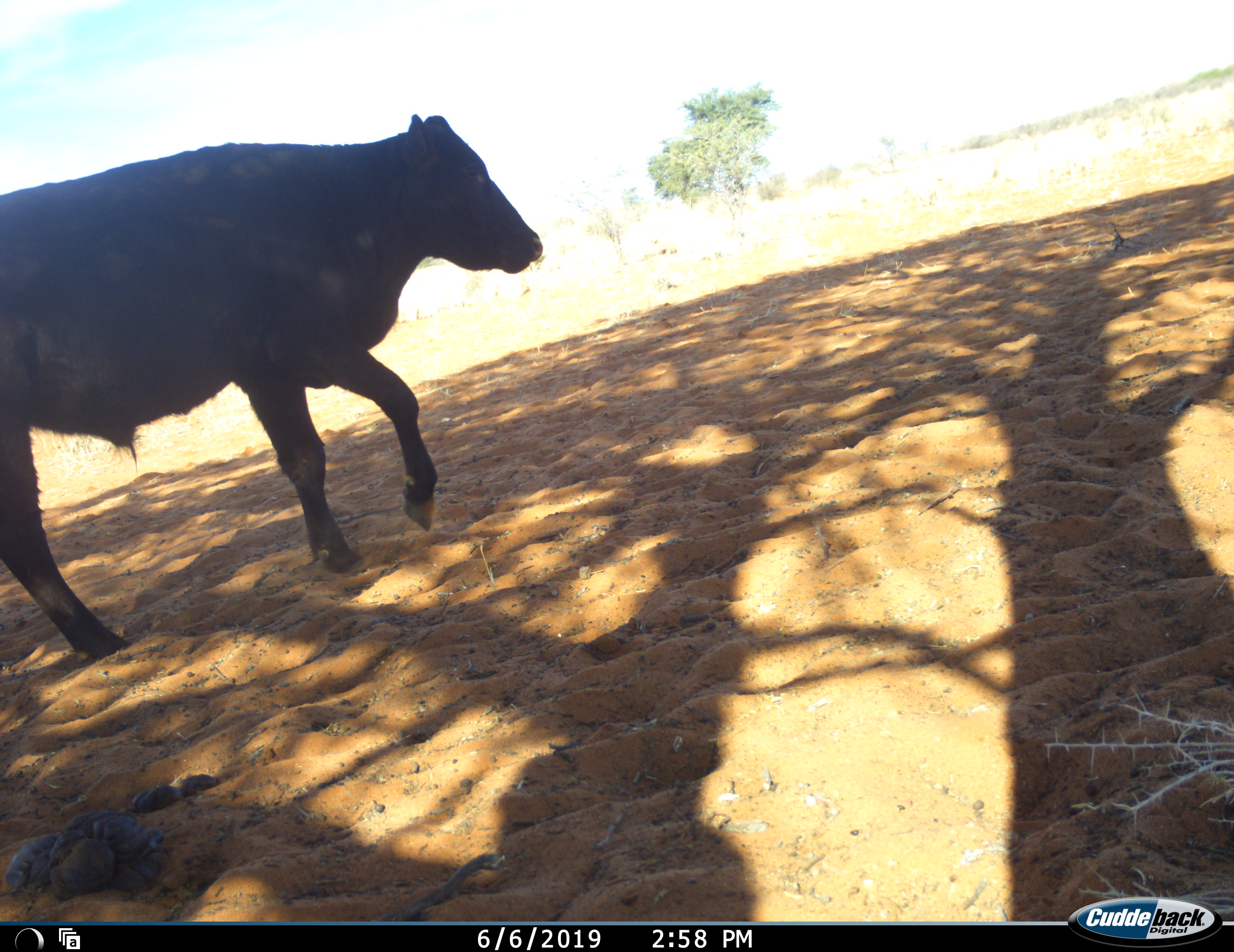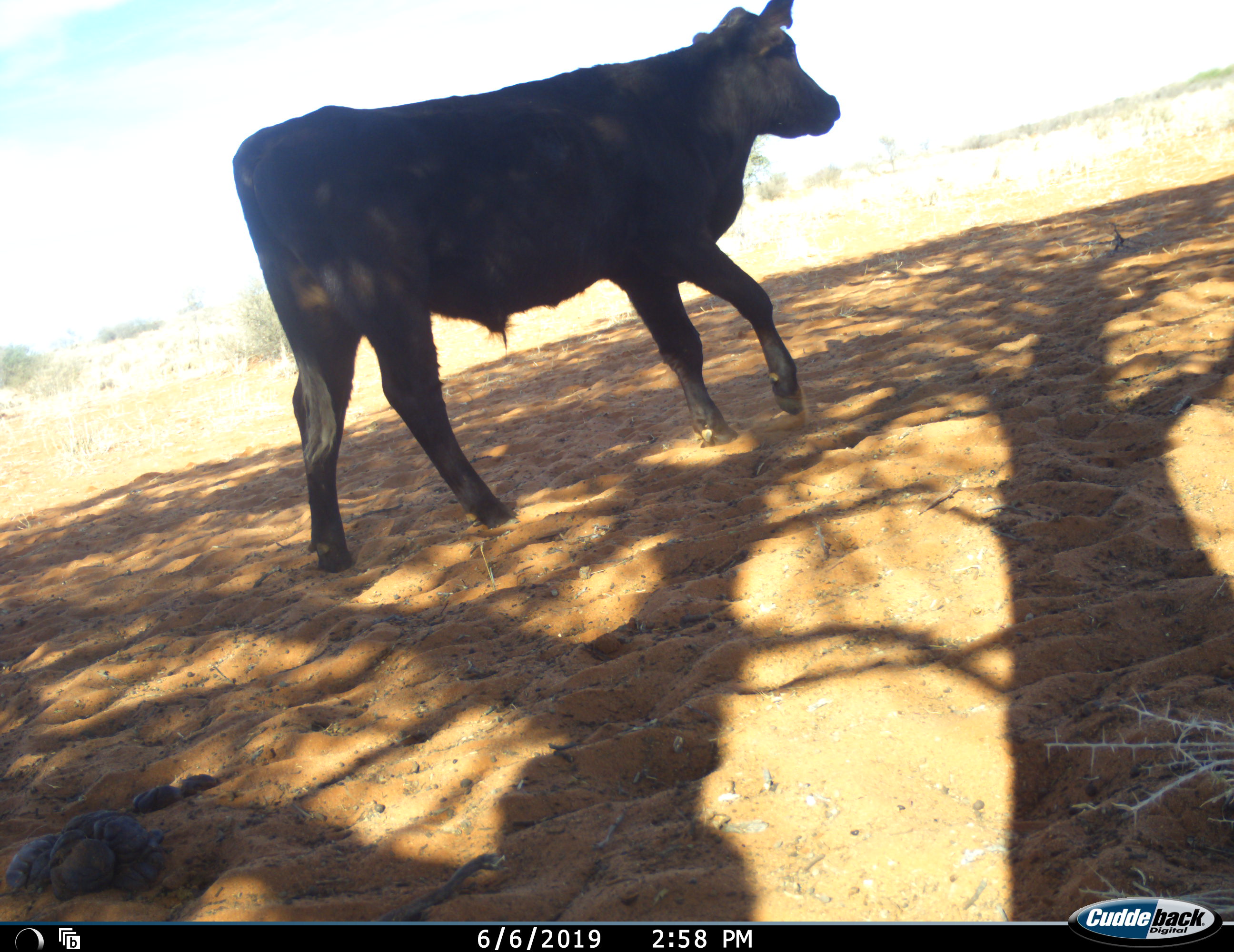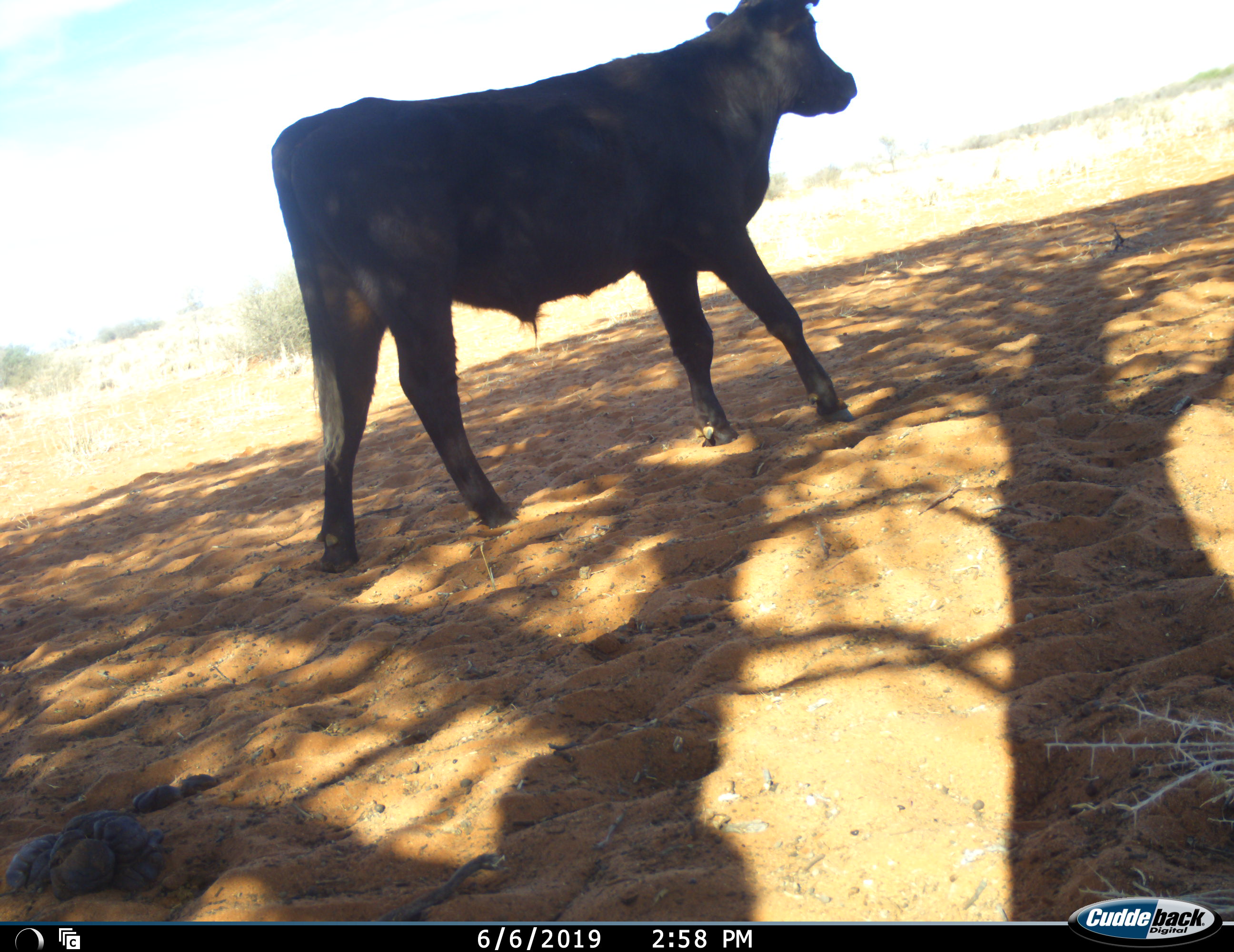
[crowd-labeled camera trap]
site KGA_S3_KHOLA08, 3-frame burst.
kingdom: Animalia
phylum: Chordata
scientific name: Vertebrata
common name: domestic animal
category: domesticanimal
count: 1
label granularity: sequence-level